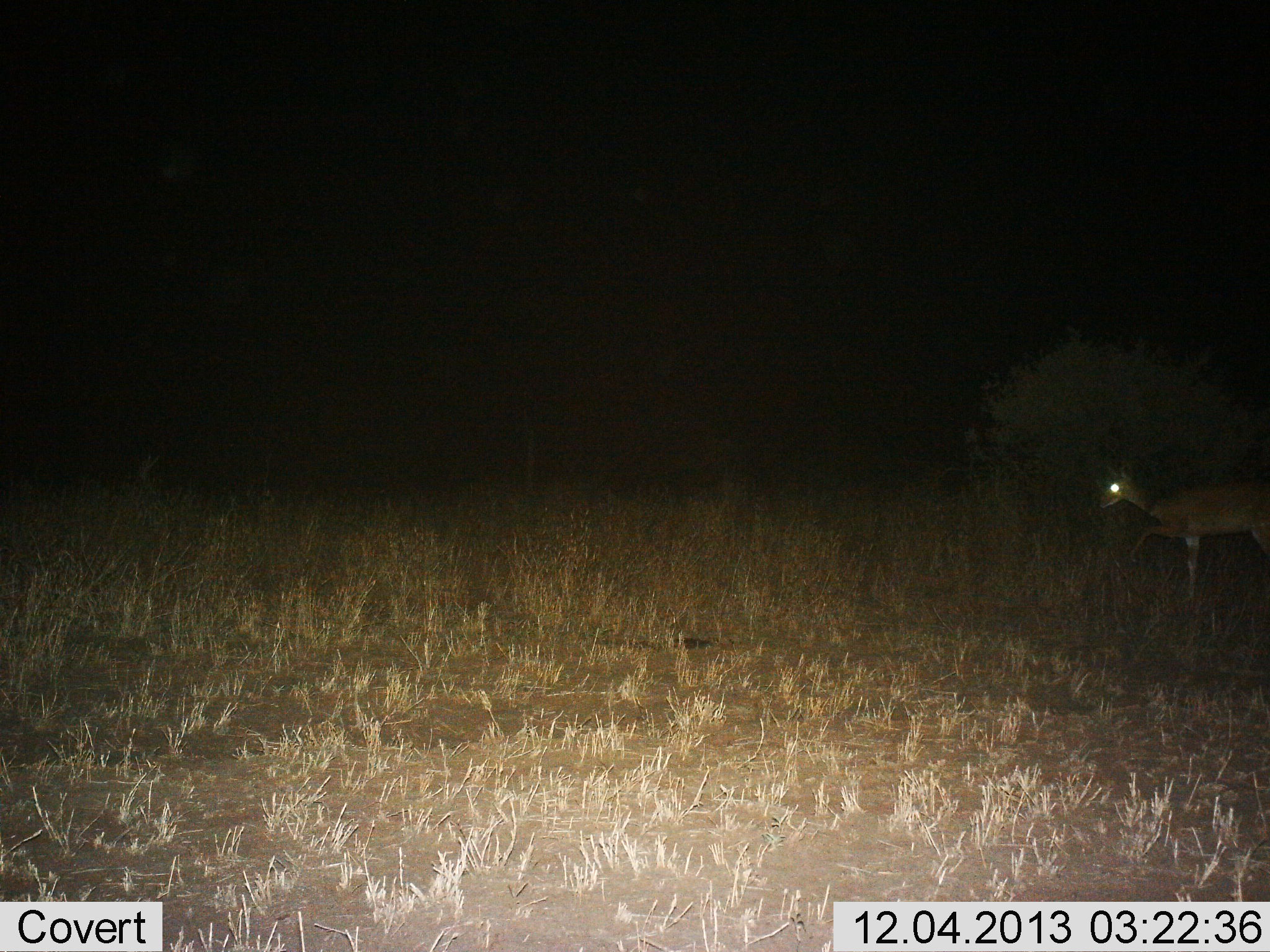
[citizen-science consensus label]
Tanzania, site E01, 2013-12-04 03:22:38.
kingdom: Animalia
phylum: Chordata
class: Mammalia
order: Artiodactyla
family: Bovidae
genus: Nanger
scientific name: Nanger granti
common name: grant's gazelle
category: gazellegrants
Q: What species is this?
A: Gazellegrants (grant's gazelle) (Nanger granti).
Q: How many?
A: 1.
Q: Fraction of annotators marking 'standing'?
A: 20%.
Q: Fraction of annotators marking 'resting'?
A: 0%.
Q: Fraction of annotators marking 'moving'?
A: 80%.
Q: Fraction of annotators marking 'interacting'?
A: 0%.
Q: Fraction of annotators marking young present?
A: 0%.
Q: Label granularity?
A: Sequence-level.